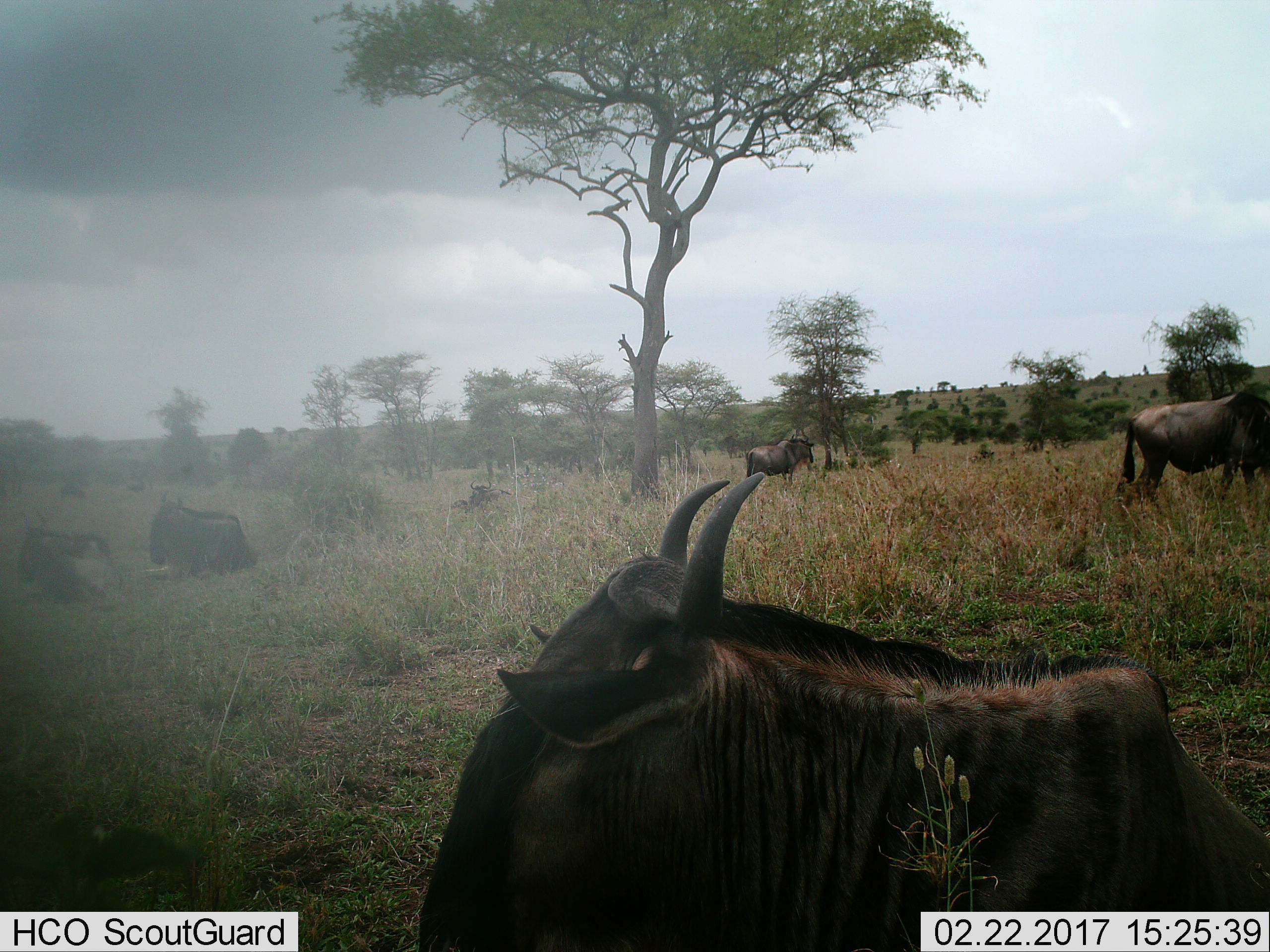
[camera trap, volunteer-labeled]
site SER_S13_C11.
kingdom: Animalia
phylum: Chordata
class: Mammalia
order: Artiodactyla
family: Bovidae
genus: Connochaetes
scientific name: Connochaetes taurinus taurinus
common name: blue wildebeest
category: wildebeestblue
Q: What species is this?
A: Wildebeestblue (blue wildebeest) (Connochaetes taurinus taurinus).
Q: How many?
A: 8.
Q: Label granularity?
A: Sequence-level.